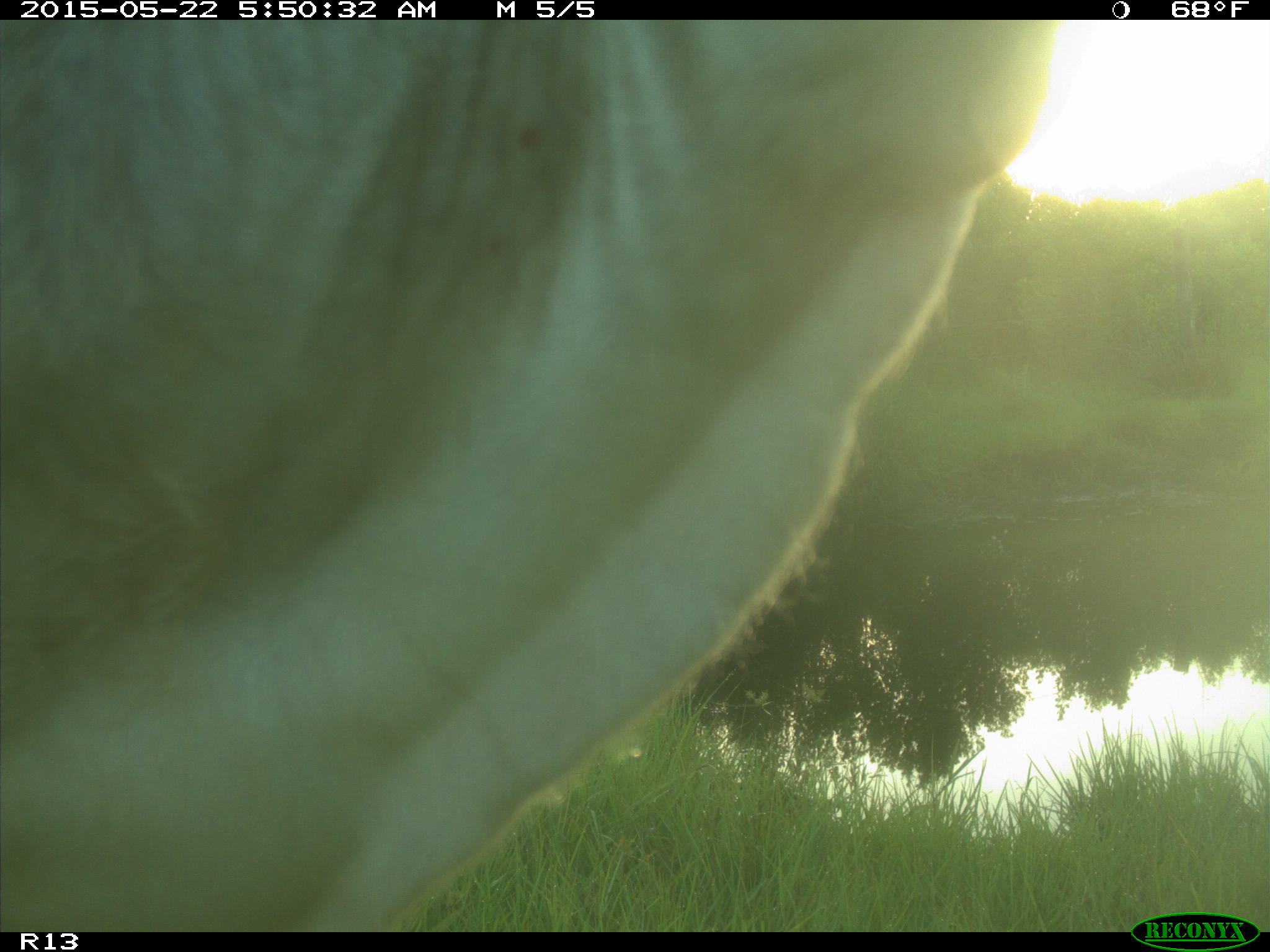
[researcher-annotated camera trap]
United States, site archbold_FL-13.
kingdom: Animalia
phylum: Chordata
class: Mammalia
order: Artiodactyla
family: Bovidae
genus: Bos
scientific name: Bos taurus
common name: domestic cow